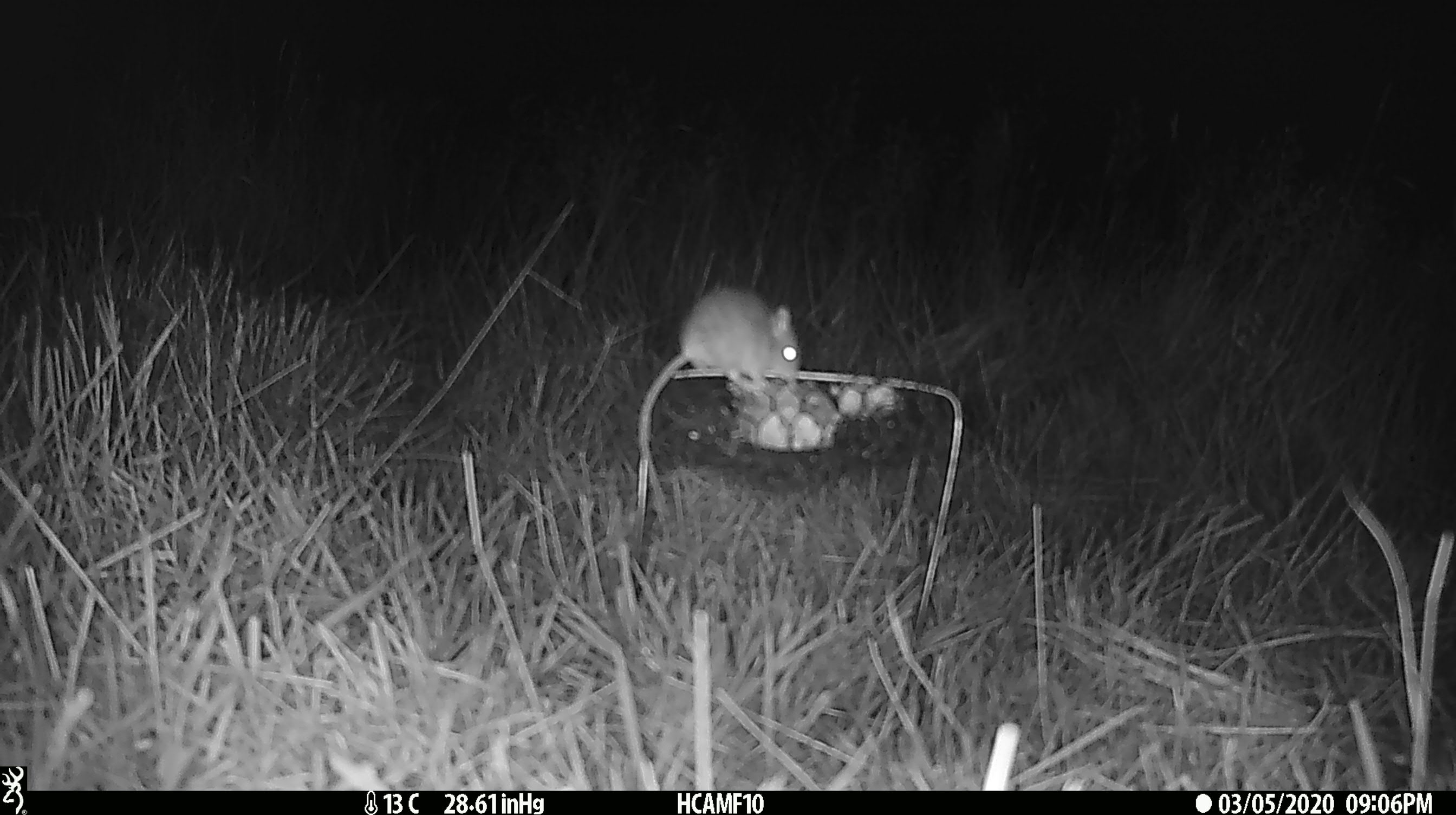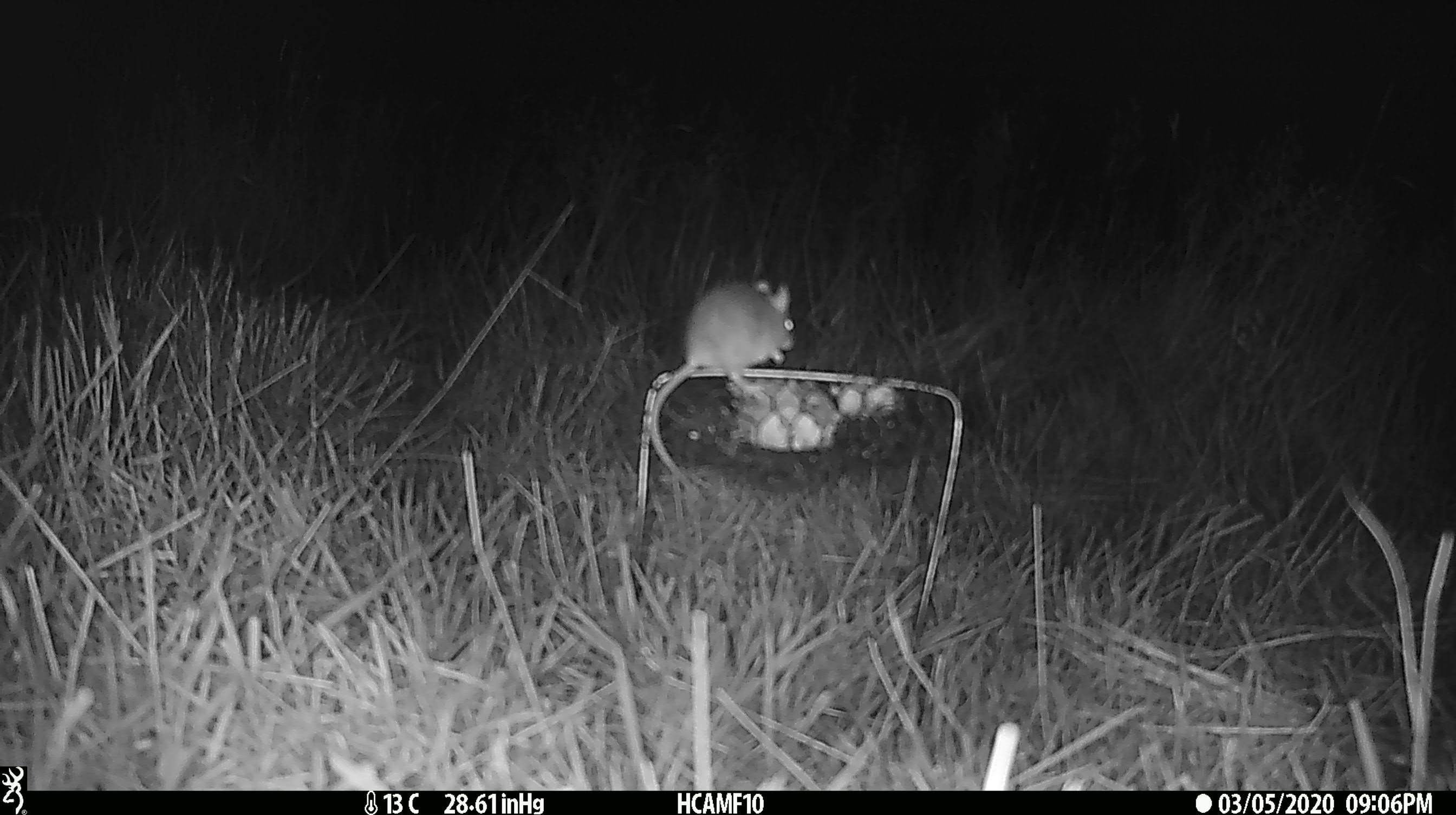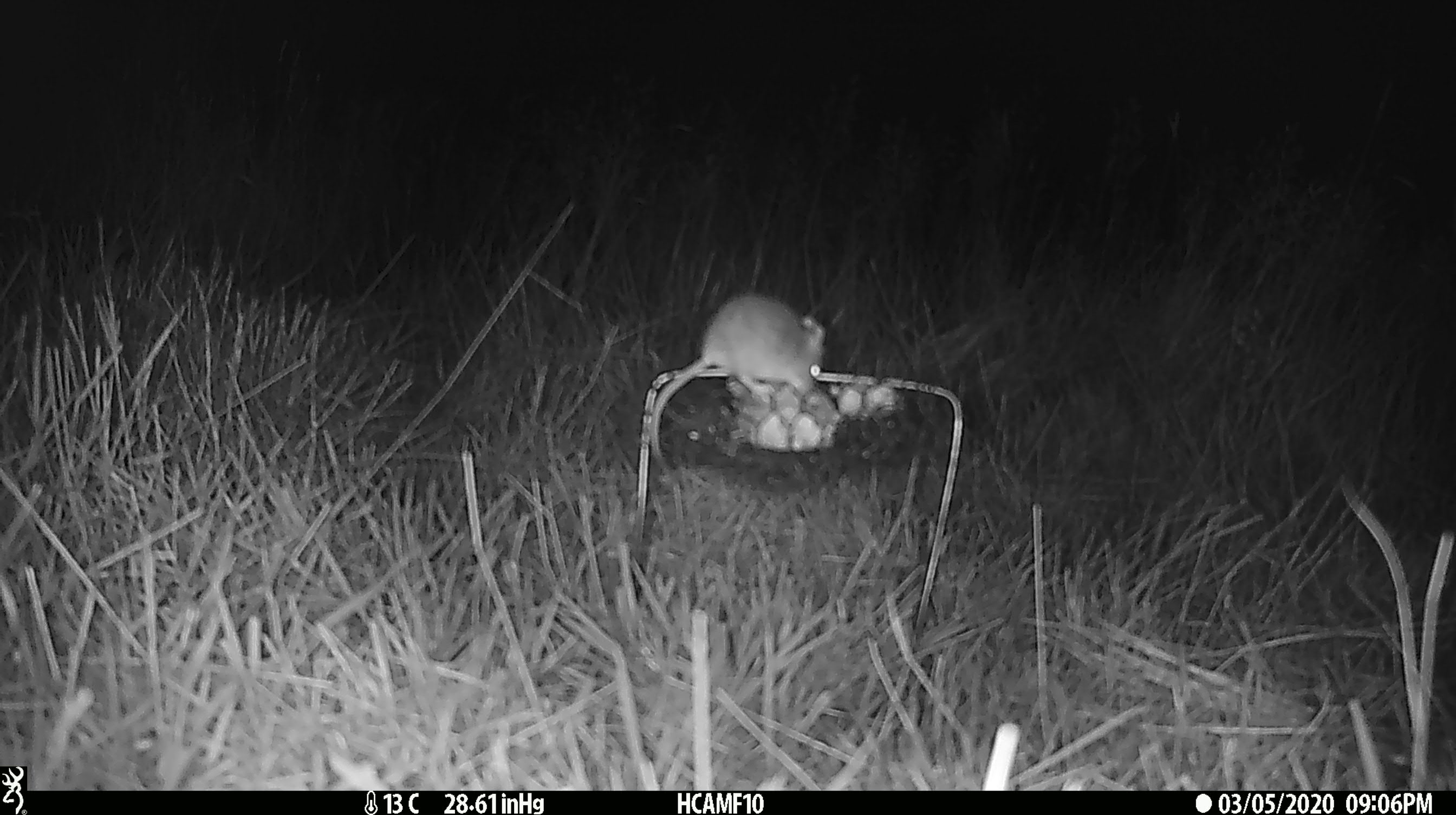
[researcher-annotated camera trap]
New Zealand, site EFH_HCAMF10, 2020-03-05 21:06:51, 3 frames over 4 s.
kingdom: Animalia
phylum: Chordata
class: Mammalia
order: Rodentia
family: Muridae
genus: Mus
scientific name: Mus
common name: mouse